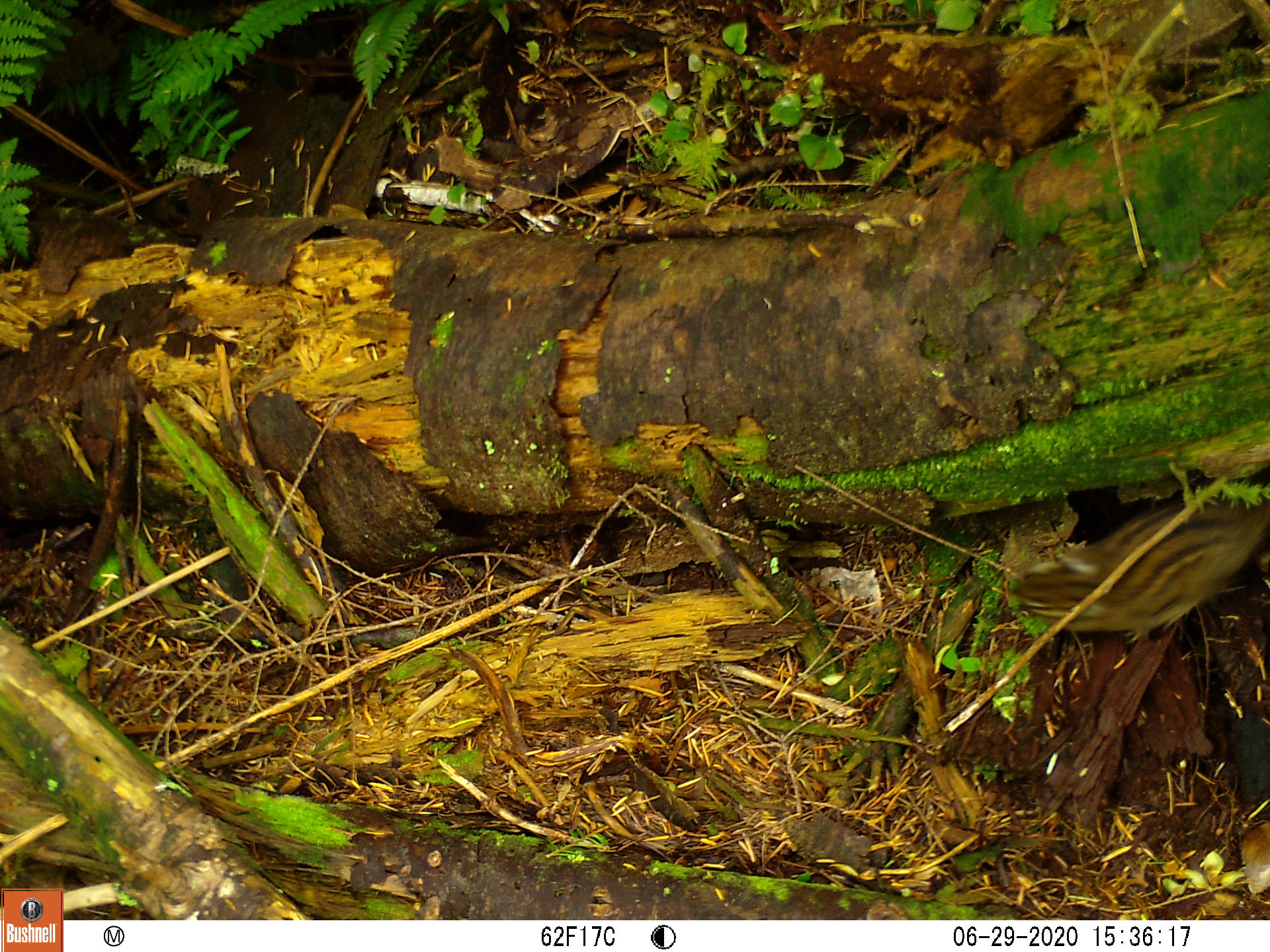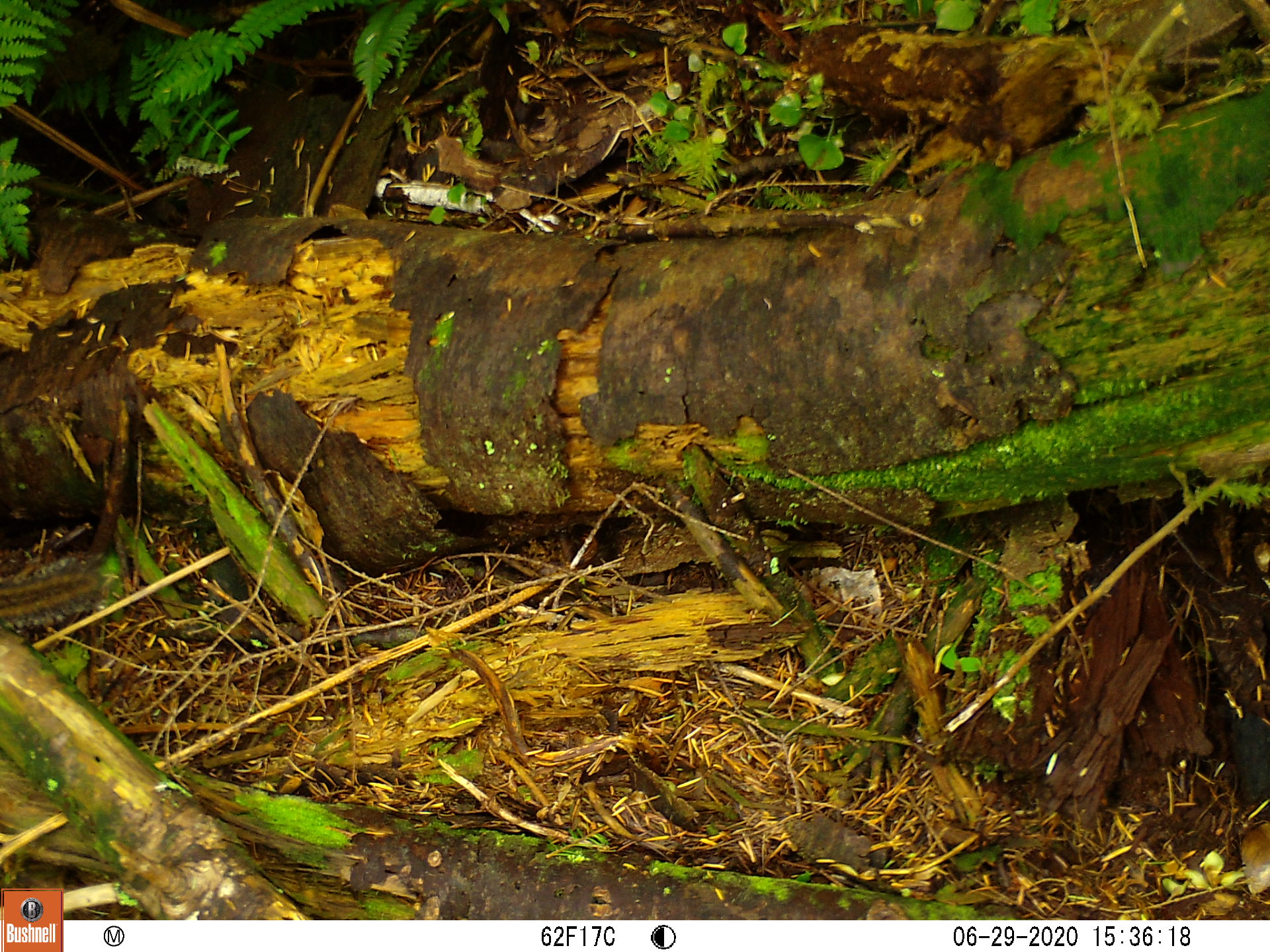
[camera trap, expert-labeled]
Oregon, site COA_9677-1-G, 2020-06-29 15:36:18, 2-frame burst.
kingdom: Animalia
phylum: Chordata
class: Mammalia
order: Rodentia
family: Sciuridae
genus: Neotamias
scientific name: Neotamias townsendii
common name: townsend's chipmunk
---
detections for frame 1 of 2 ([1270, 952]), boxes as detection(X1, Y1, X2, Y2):
townsend's chipmunk: detection(999, 485, 1268, 648)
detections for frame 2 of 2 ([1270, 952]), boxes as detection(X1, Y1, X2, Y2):
townsend's chipmunk: detection(0, 536, 117, 635)